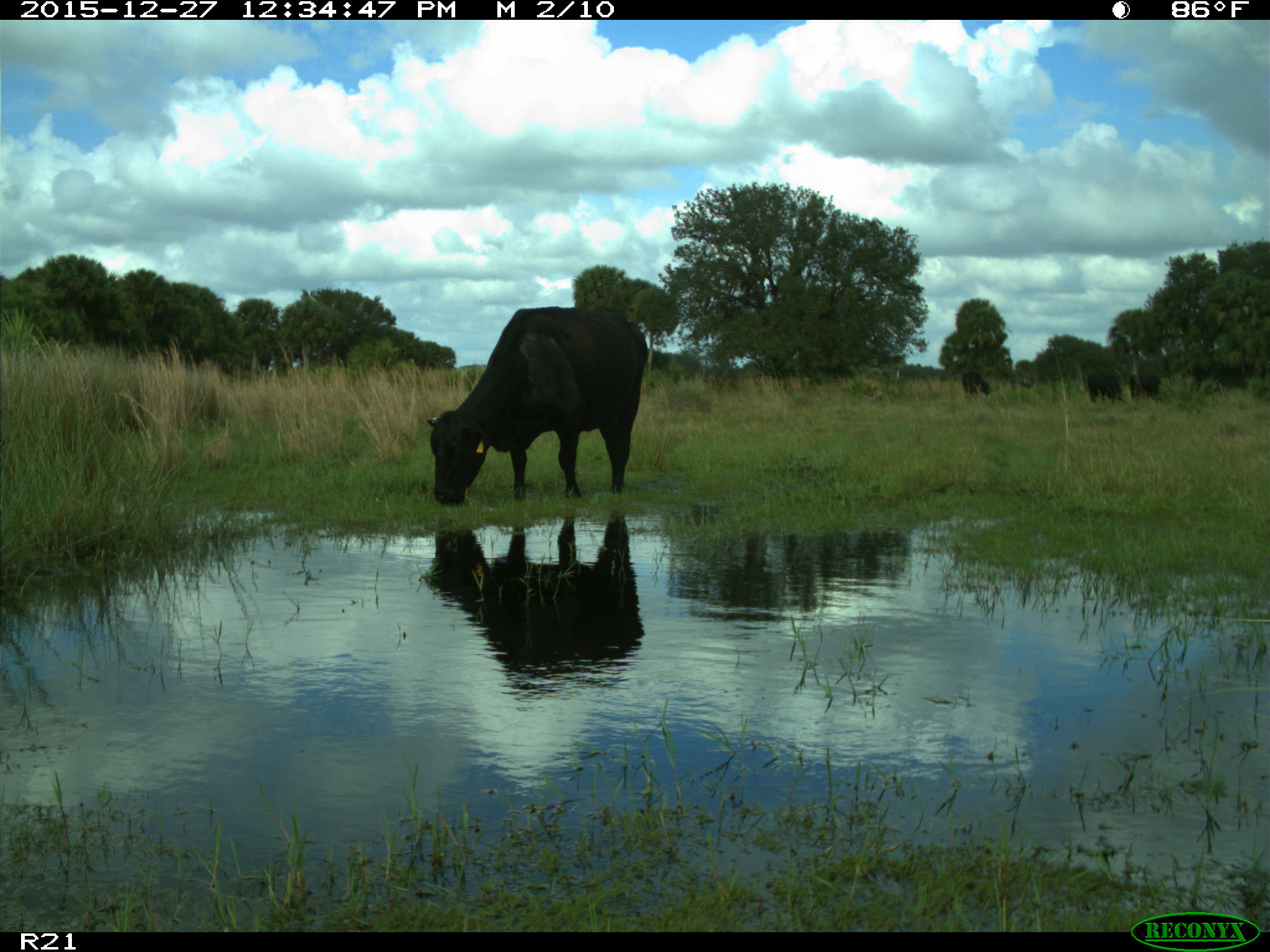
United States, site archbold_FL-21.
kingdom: Animalia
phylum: Chordata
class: Mammalia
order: Artiodactyla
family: Bovidae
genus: Bos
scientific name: Bos taurus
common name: domestic cow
Bos taurus (domestic cow).